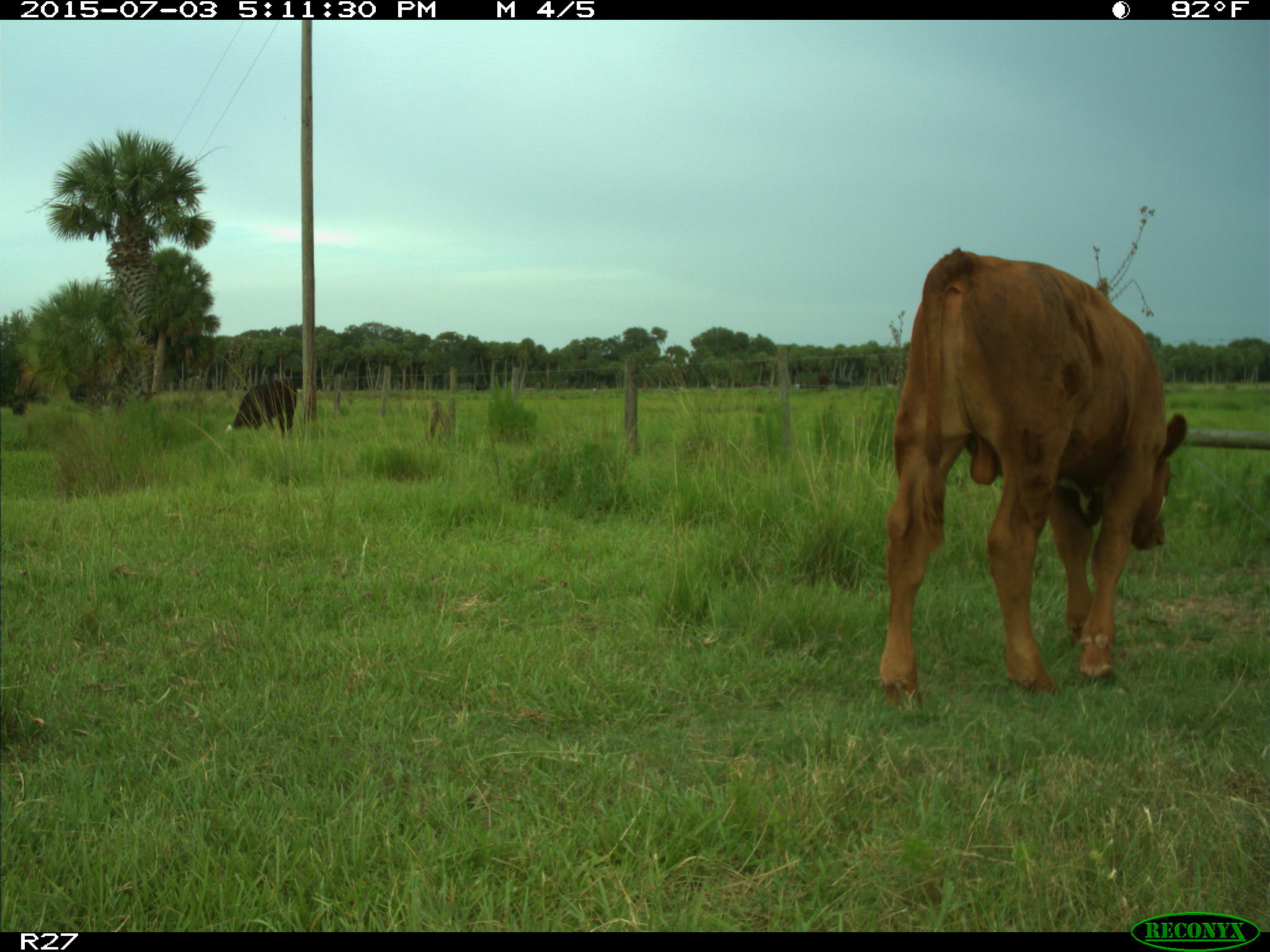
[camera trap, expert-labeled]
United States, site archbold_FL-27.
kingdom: Animalia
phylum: Chordata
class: Mammalia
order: Artiodactyla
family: Bovidae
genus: Bos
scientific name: Bos taurus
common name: domestic cow